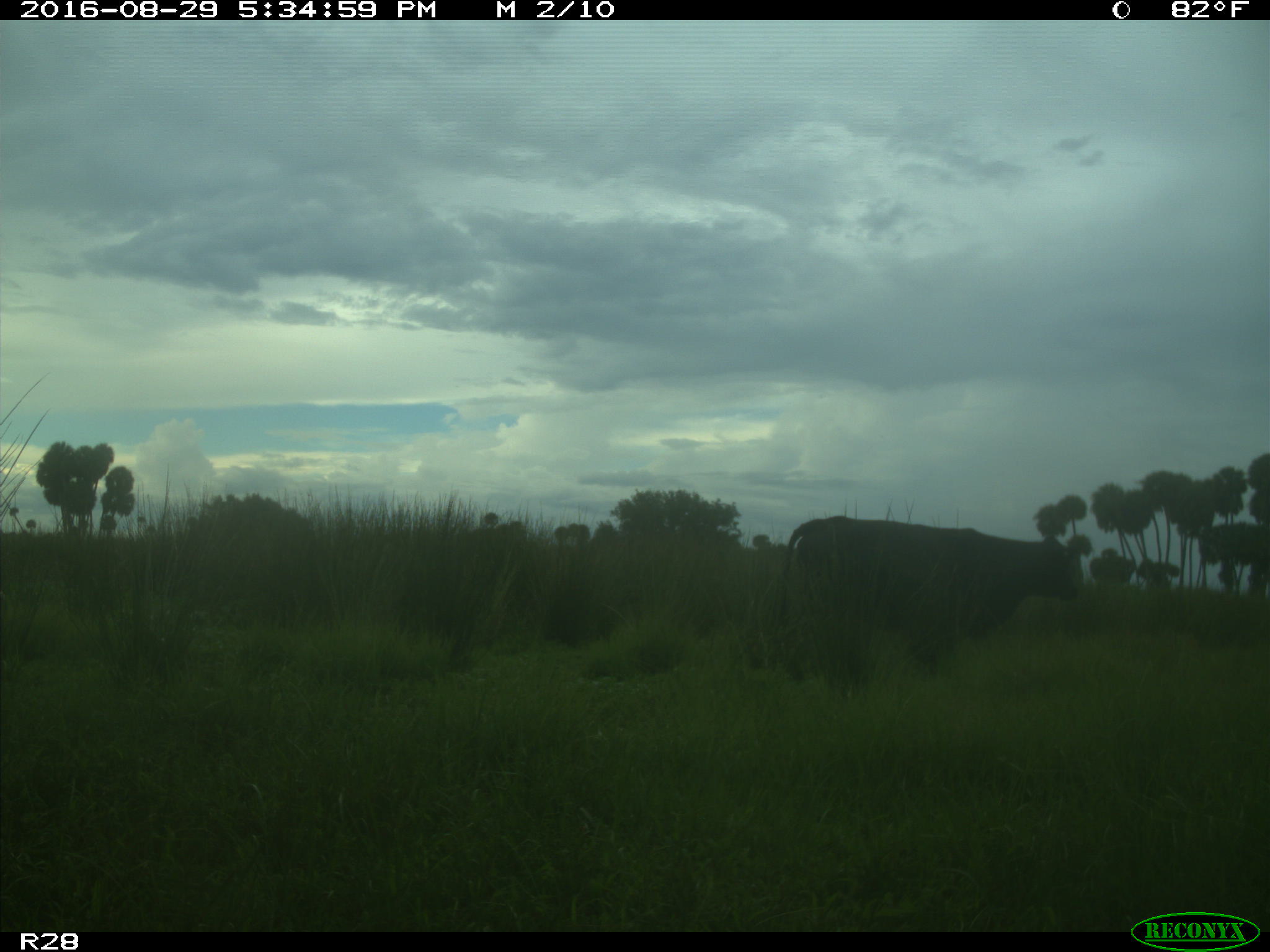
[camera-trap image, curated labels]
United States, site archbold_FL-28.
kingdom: Animalia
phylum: Chordata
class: Mammalia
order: Artiodactyla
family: Bovidae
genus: Bos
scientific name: Bos taurus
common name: domestic cow